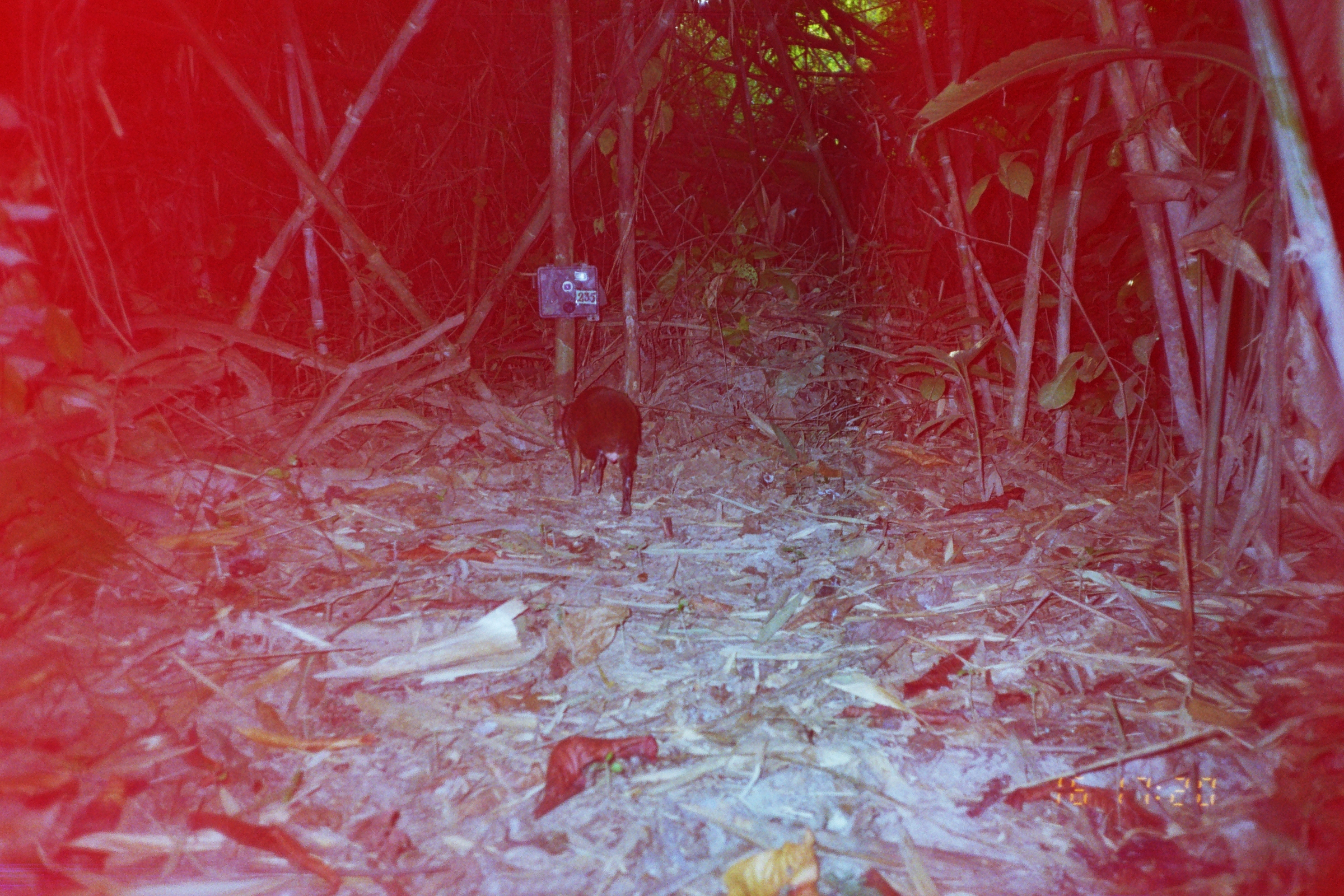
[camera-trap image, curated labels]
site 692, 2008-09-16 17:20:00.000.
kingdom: Animalia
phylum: Chordata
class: Mammalia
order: Rodentia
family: Dasyproctidae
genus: Dasyprocta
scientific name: Dasyprocta punctata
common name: central american agouti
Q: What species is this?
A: Dasyprocta punctata (central american agouti).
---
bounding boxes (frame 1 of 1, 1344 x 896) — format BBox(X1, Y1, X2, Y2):
dasyprocta punctata: BBox(553, 384, 642, 516)